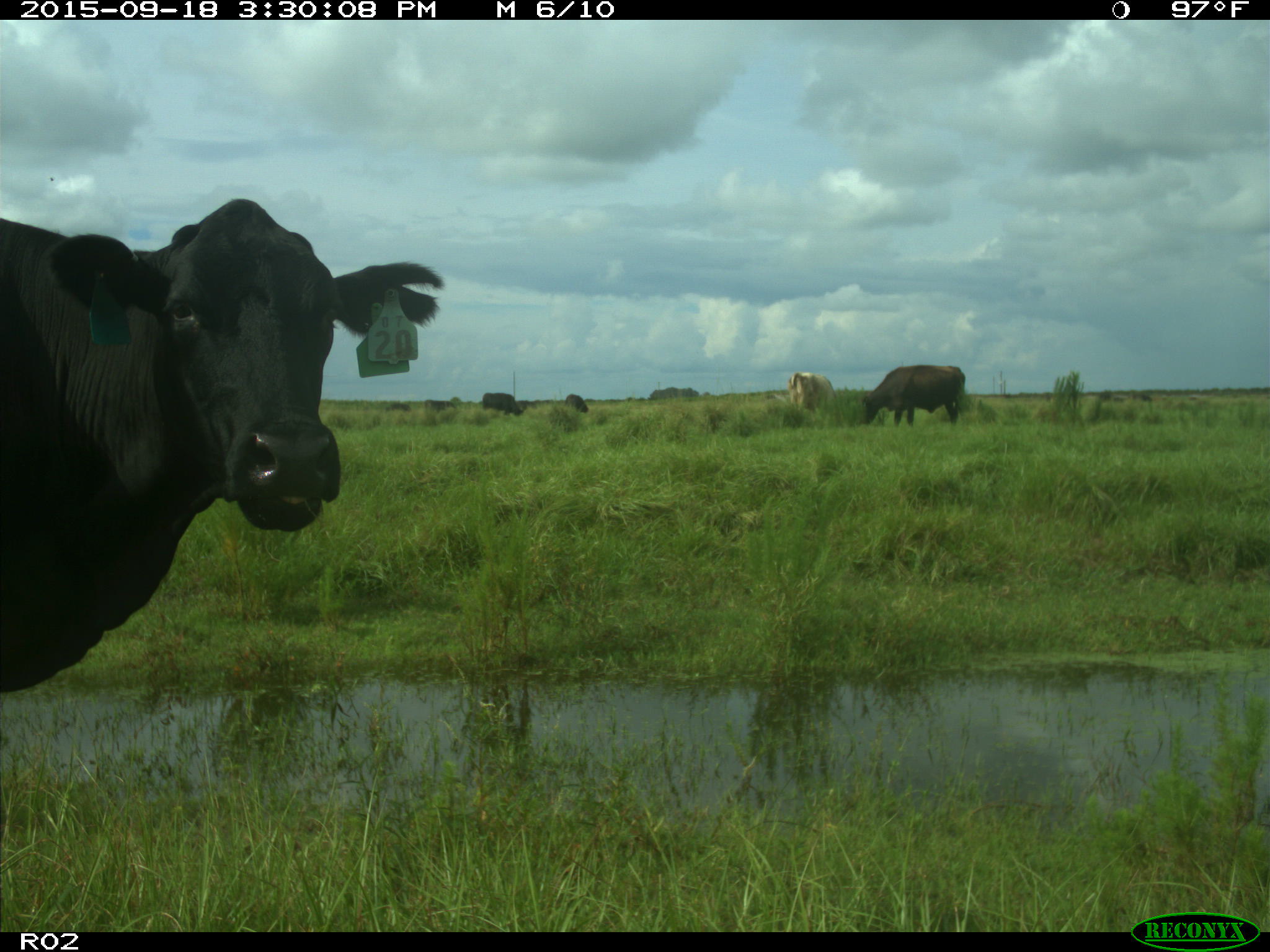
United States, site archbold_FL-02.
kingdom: Animalia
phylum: Chordata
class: Mammalia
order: Artiodactyla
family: Bovidae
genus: Bos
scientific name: Bos taurus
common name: domestic cow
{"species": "Bos taurus (domestic cow)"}